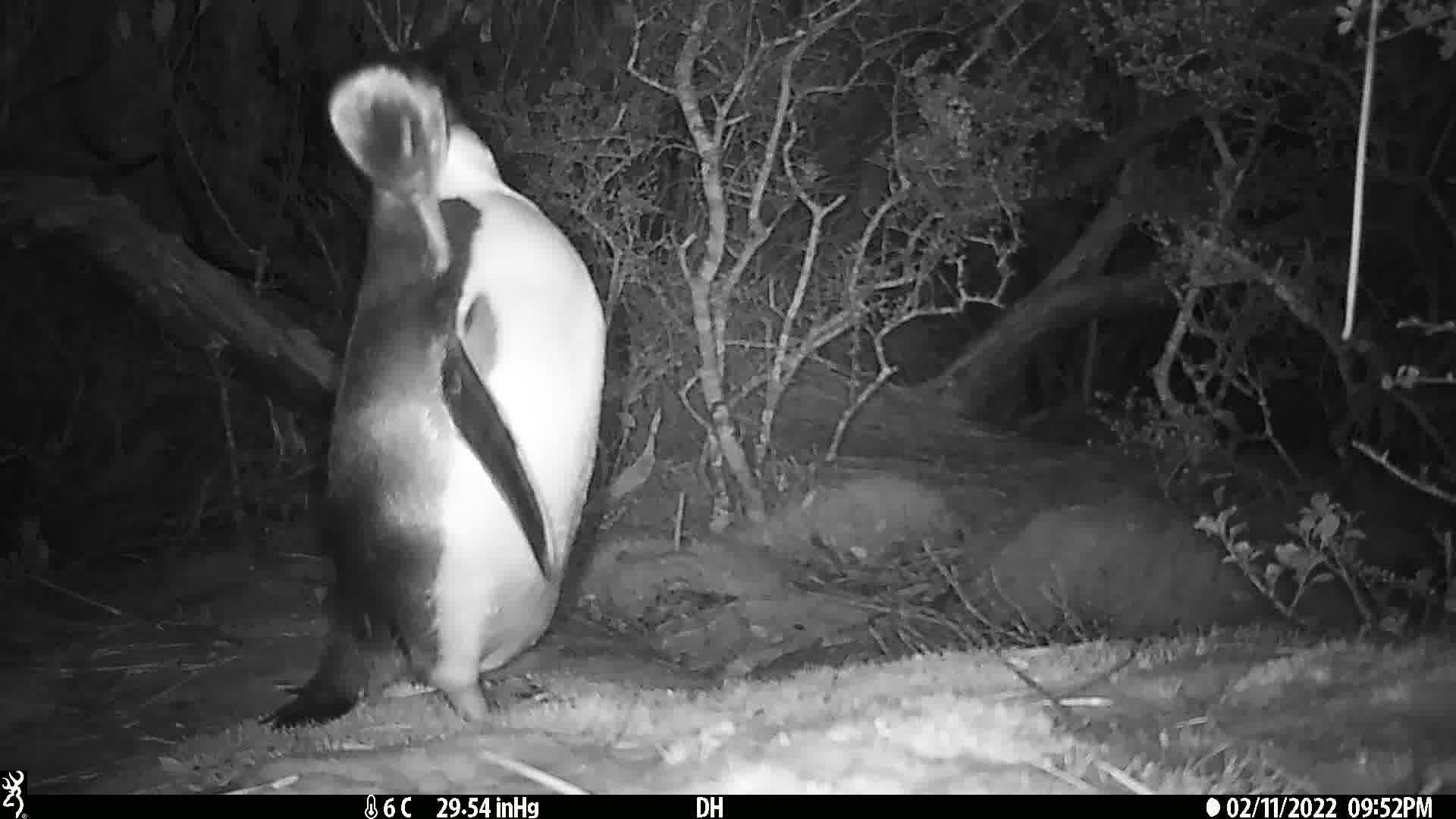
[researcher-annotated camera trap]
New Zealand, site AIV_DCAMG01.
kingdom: Animalia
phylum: Chordata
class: Aves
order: Sphenisciformes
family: Spheniscidae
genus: Megadyptes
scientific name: Megadyptes antipodes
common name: yellow-eyed penguin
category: yellow eyed penguin